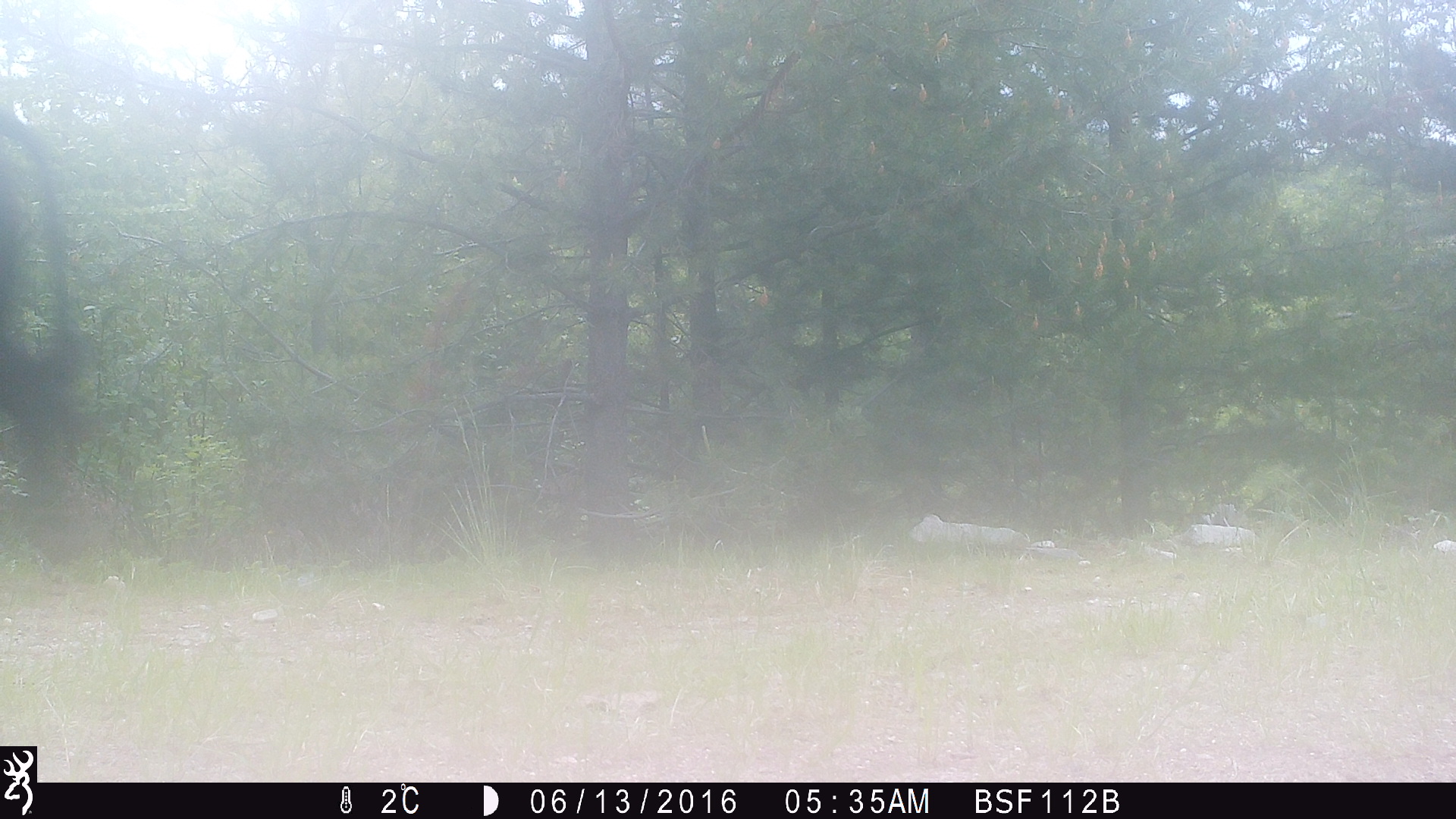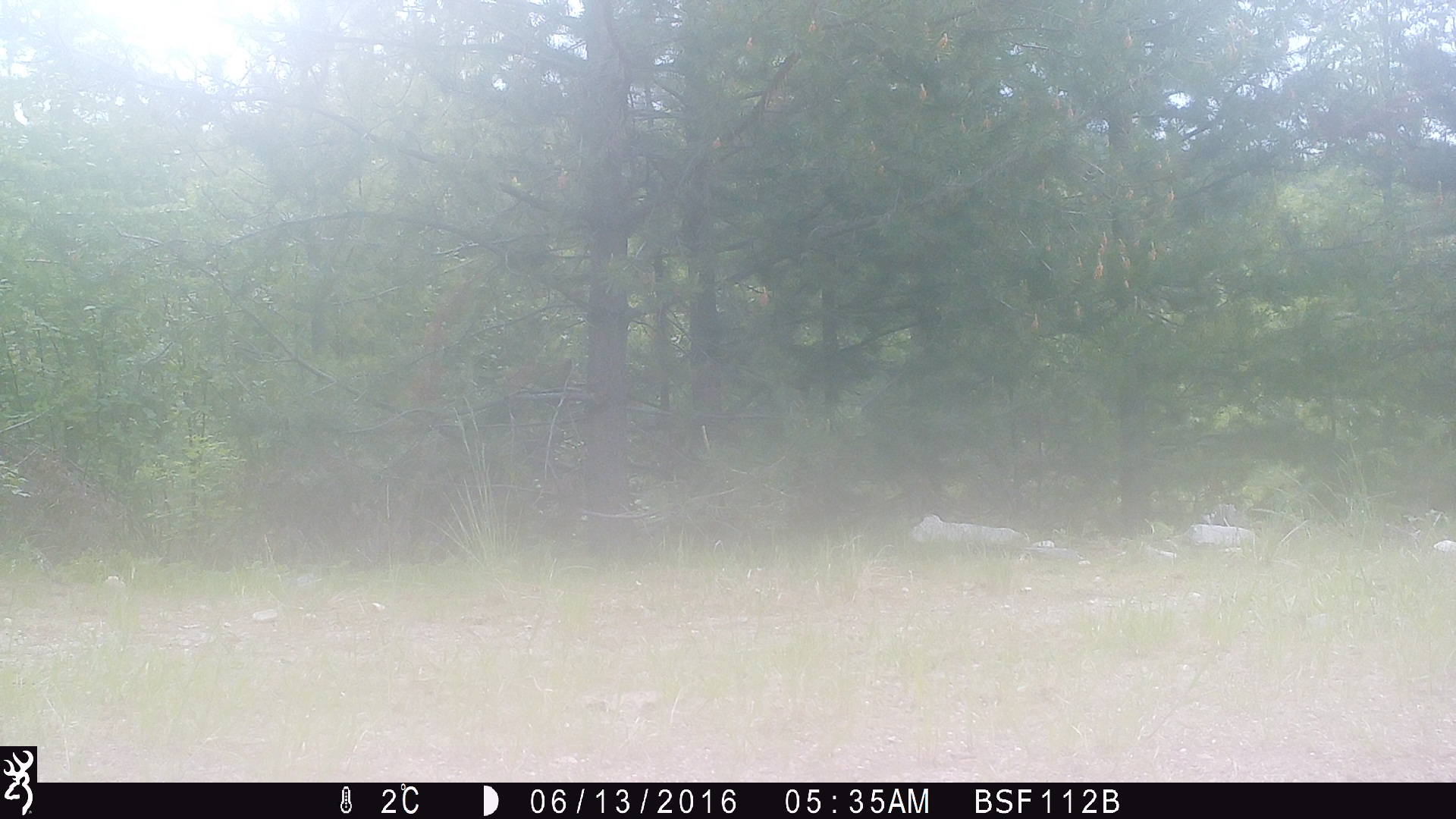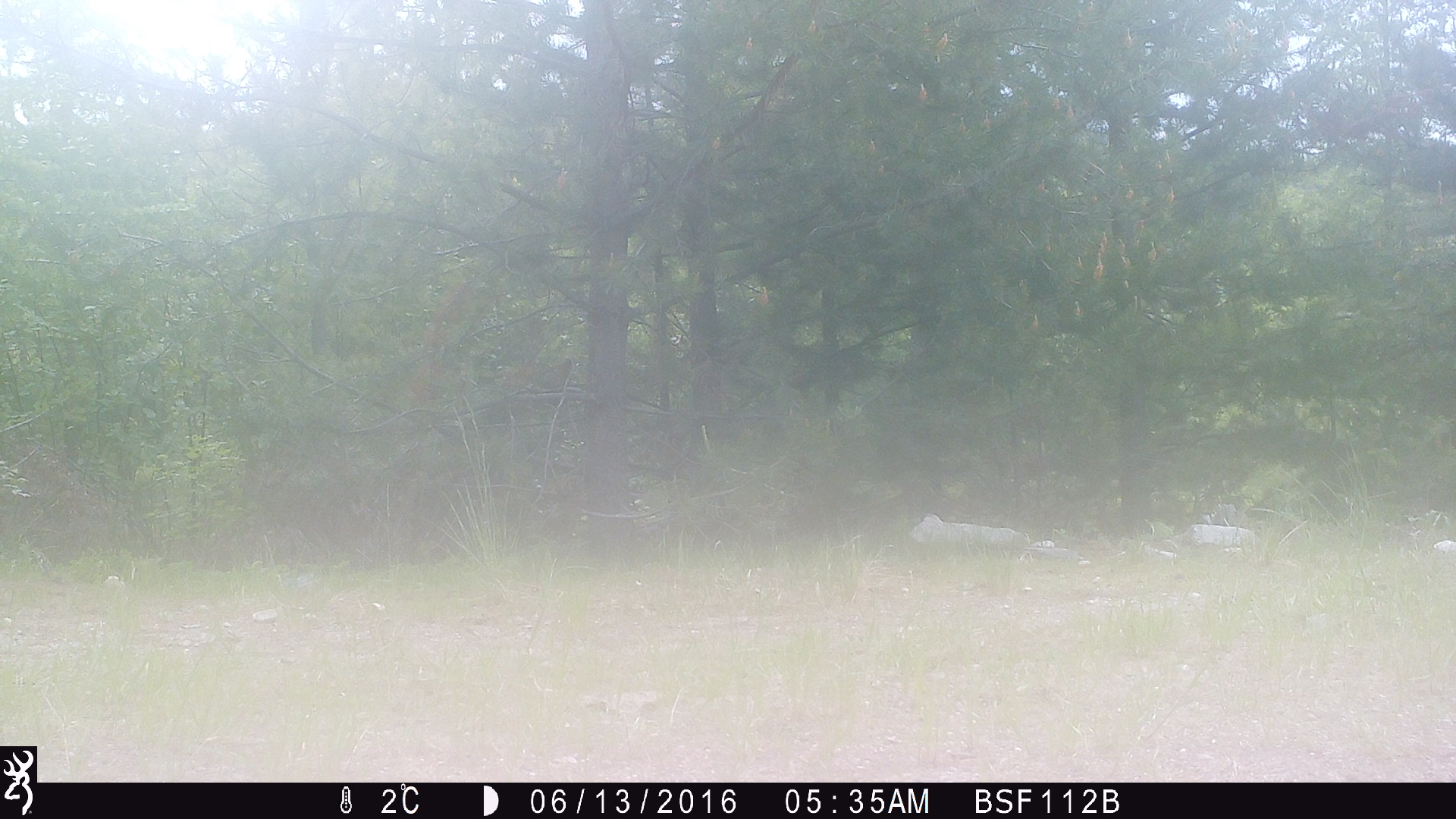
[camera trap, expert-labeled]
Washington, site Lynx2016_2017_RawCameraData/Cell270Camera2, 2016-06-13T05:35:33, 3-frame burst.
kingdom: Animalia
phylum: Chordata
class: Mammalia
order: Artiodactyla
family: Bovidae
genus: Bos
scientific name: Bos taurus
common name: domestic cattle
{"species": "domestic cattle (Bos taurus)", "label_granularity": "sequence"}